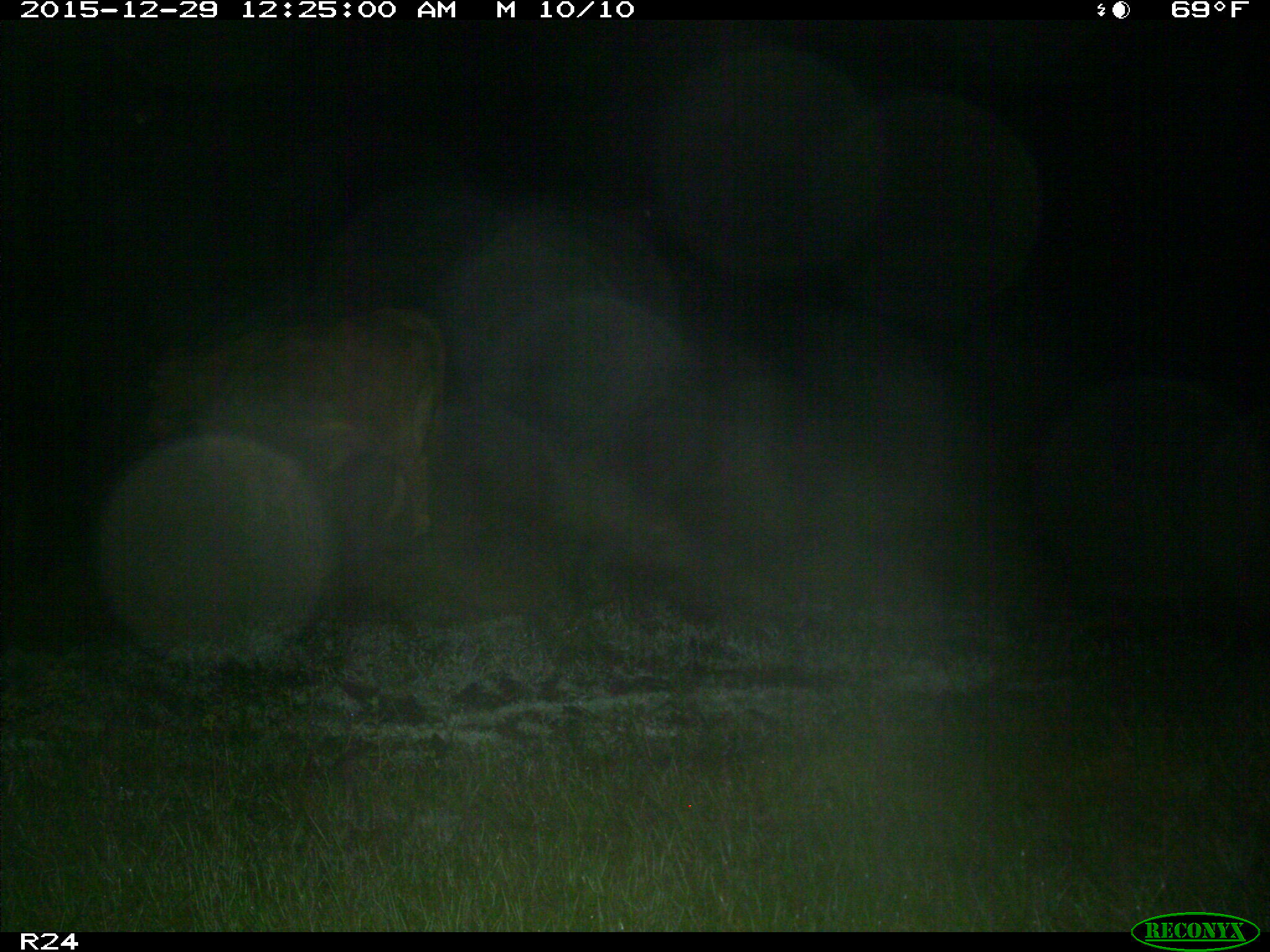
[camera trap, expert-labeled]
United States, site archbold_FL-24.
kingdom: Animalia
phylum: Chordata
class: Mammalia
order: Artiodactyla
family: Bovidae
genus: Bos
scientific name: Bos taurus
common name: domestic cow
Bos taurus (domestic cow).